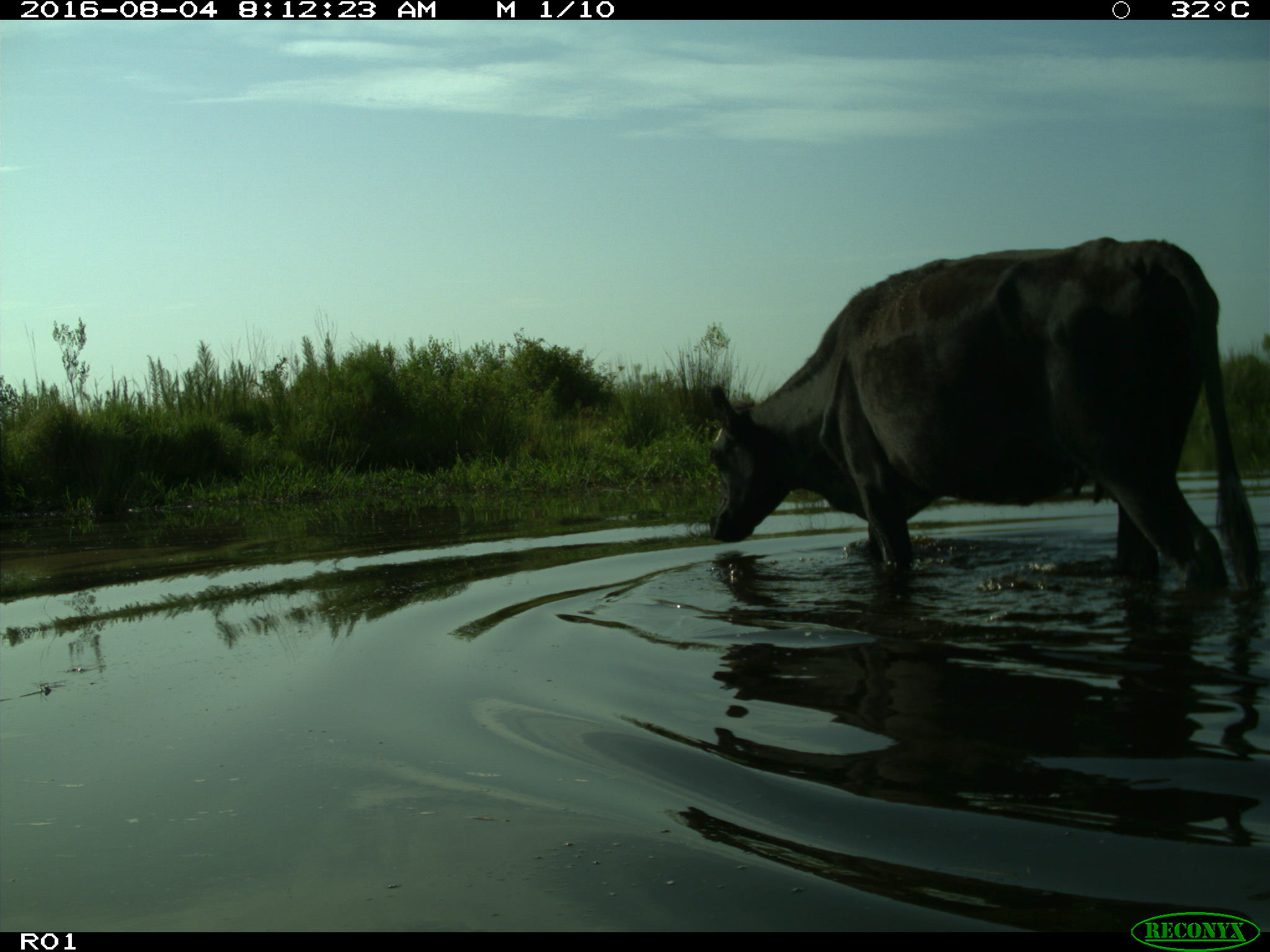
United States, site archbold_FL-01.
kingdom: Animalia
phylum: Chordata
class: Mammalia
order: Artiodactyla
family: Bovidae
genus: Bos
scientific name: Bos taurus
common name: domestic cow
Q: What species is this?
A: Bos taurus (domestic cow).